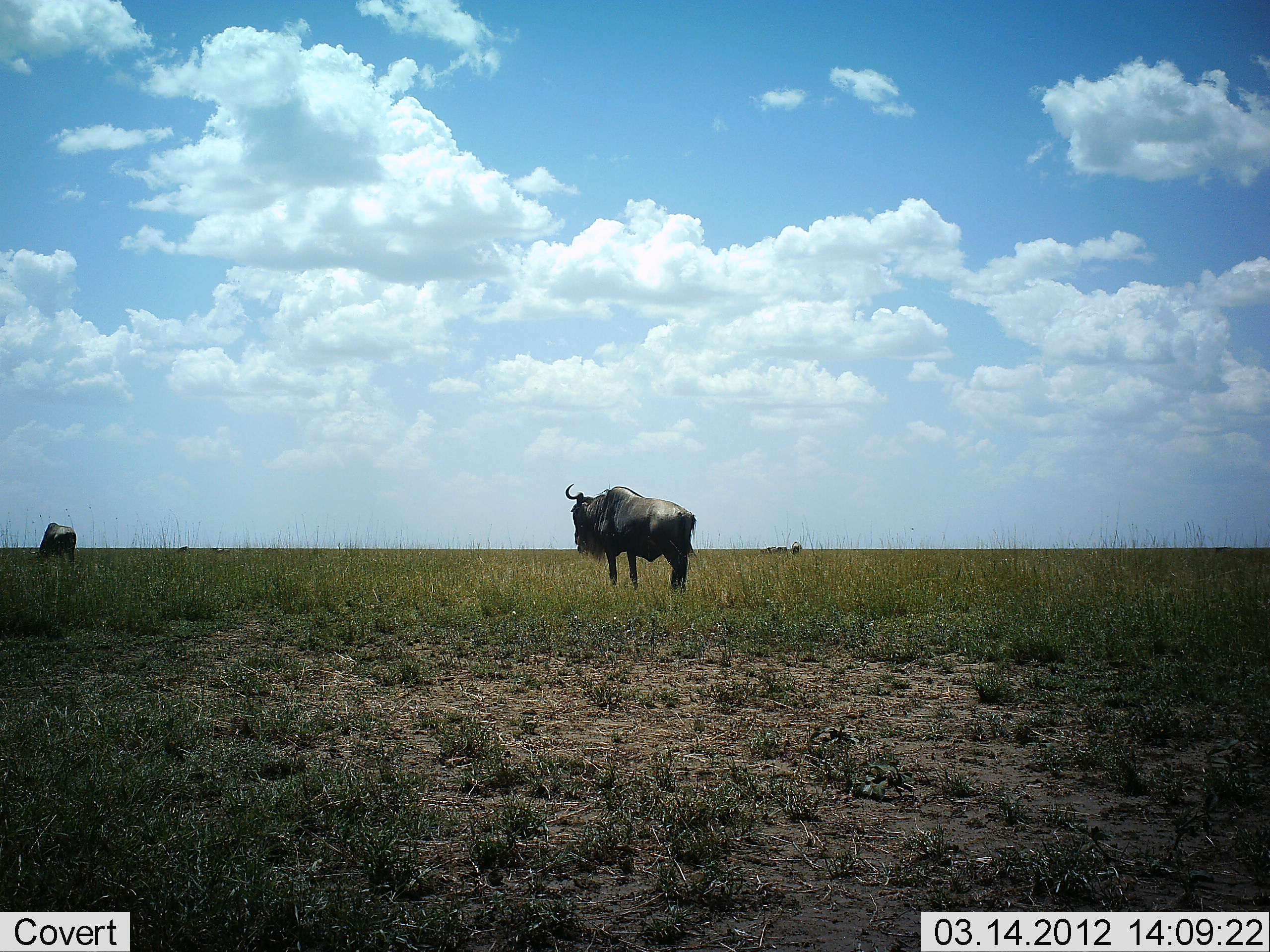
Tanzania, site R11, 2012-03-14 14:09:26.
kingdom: Animalia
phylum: Chordata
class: Mammalia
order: Artiodactyla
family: Bovidae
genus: Connochaetes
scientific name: Connochaetes taurinus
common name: blue wildebeest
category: wildebeest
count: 2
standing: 93%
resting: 7%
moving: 0%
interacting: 0%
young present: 0%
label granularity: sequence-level